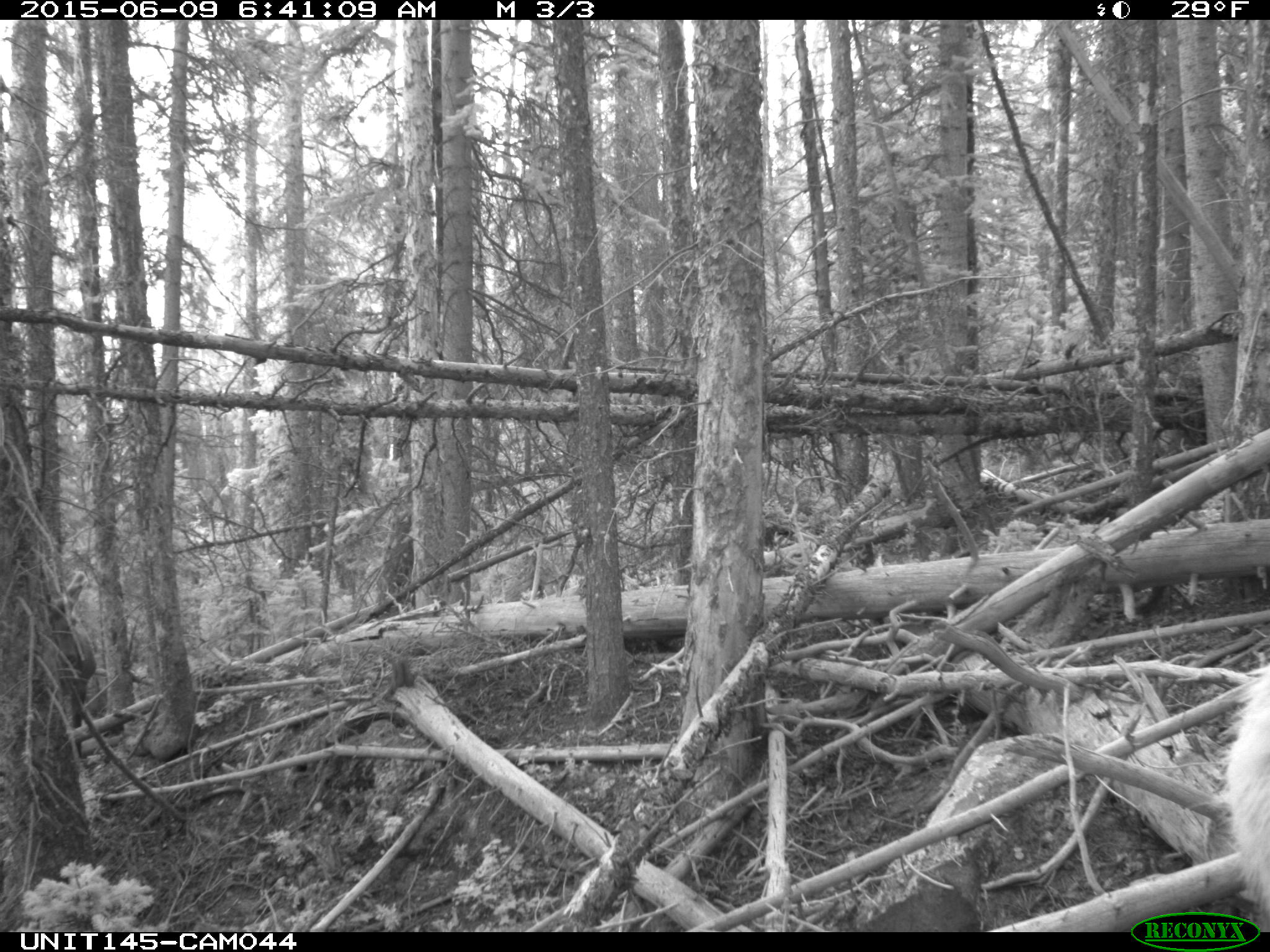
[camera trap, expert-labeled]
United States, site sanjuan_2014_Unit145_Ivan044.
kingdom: Animalia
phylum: Chordata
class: Mammalia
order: Artiodactyla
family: Cervidae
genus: Cervus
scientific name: Cervus elaphus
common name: red deer